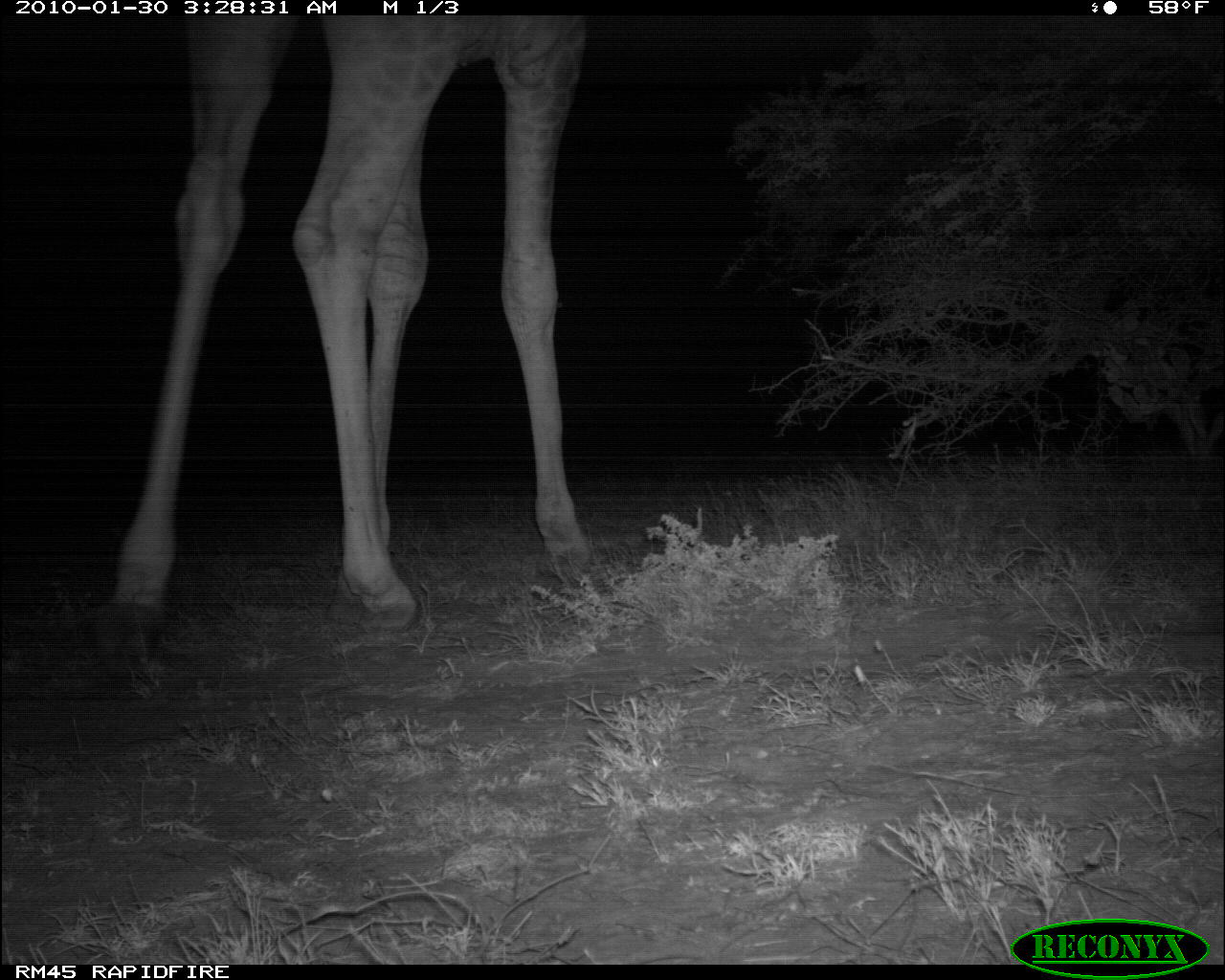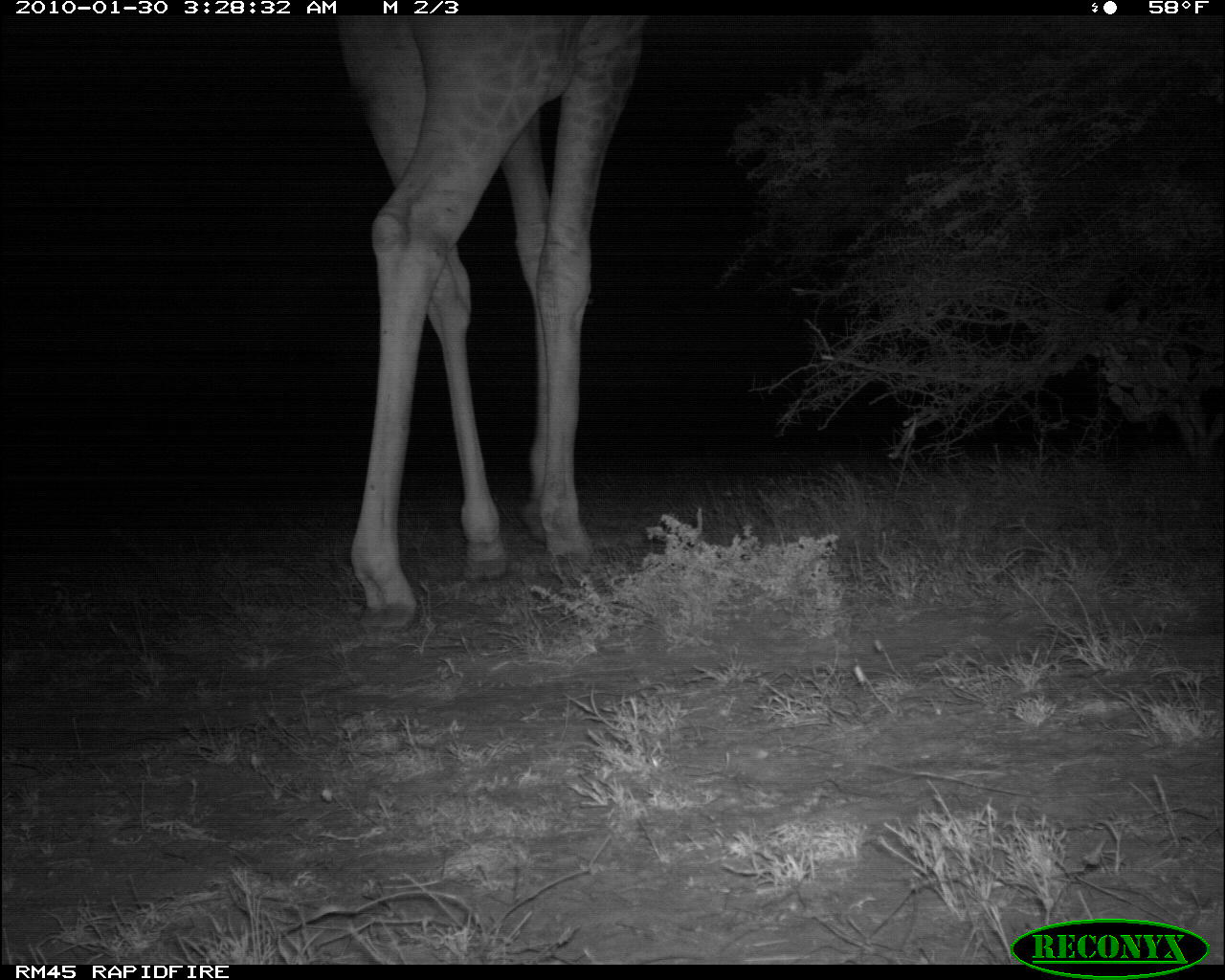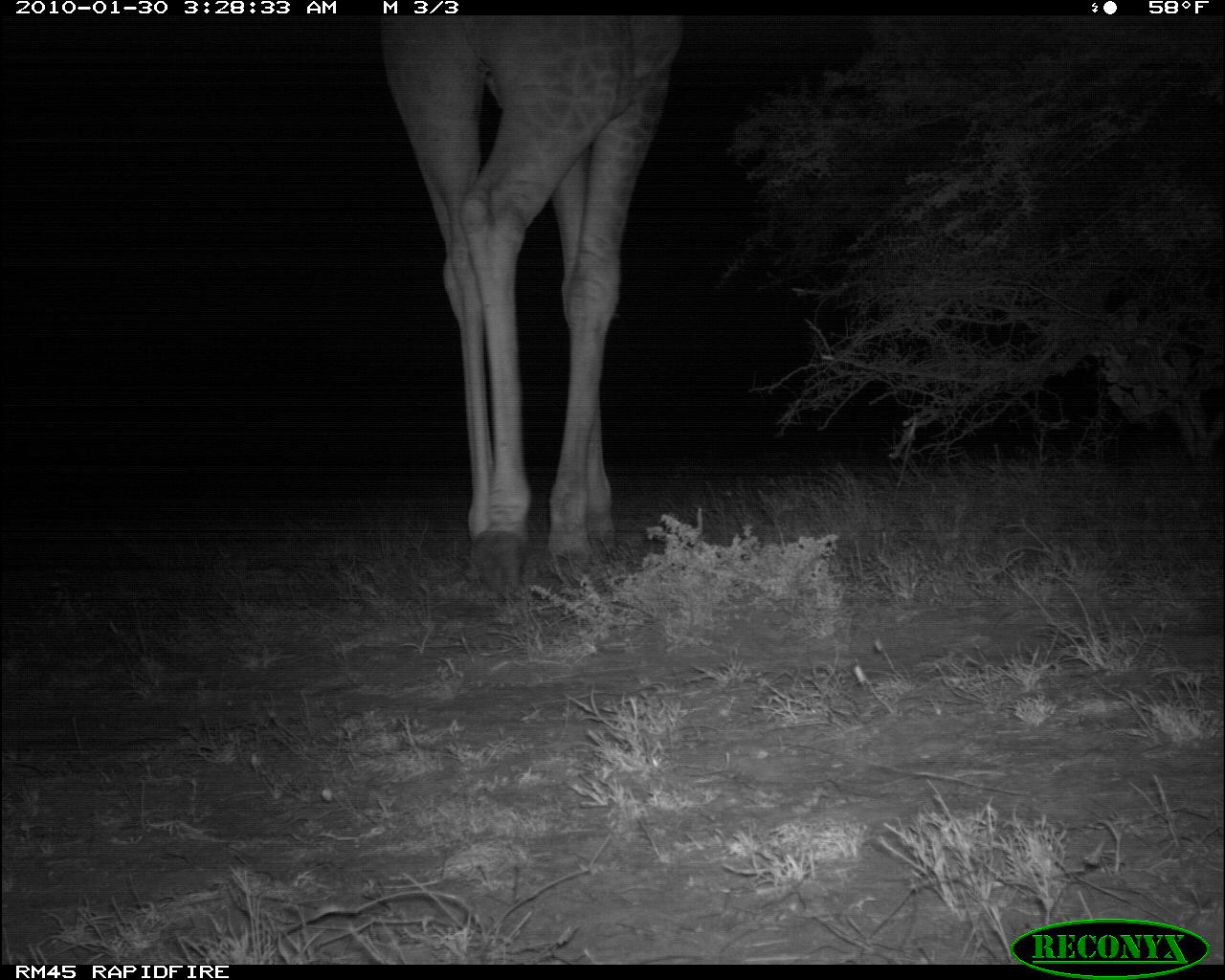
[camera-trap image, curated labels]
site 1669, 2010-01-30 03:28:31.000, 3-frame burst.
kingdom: Animalia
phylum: Chordata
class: Mammalia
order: Artiodactyla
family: Giraffidae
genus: Giraffa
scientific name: Giraffa camelopardalis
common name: giraffe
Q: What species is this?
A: Giraffa camelopardalis (giraffe).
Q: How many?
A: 1.